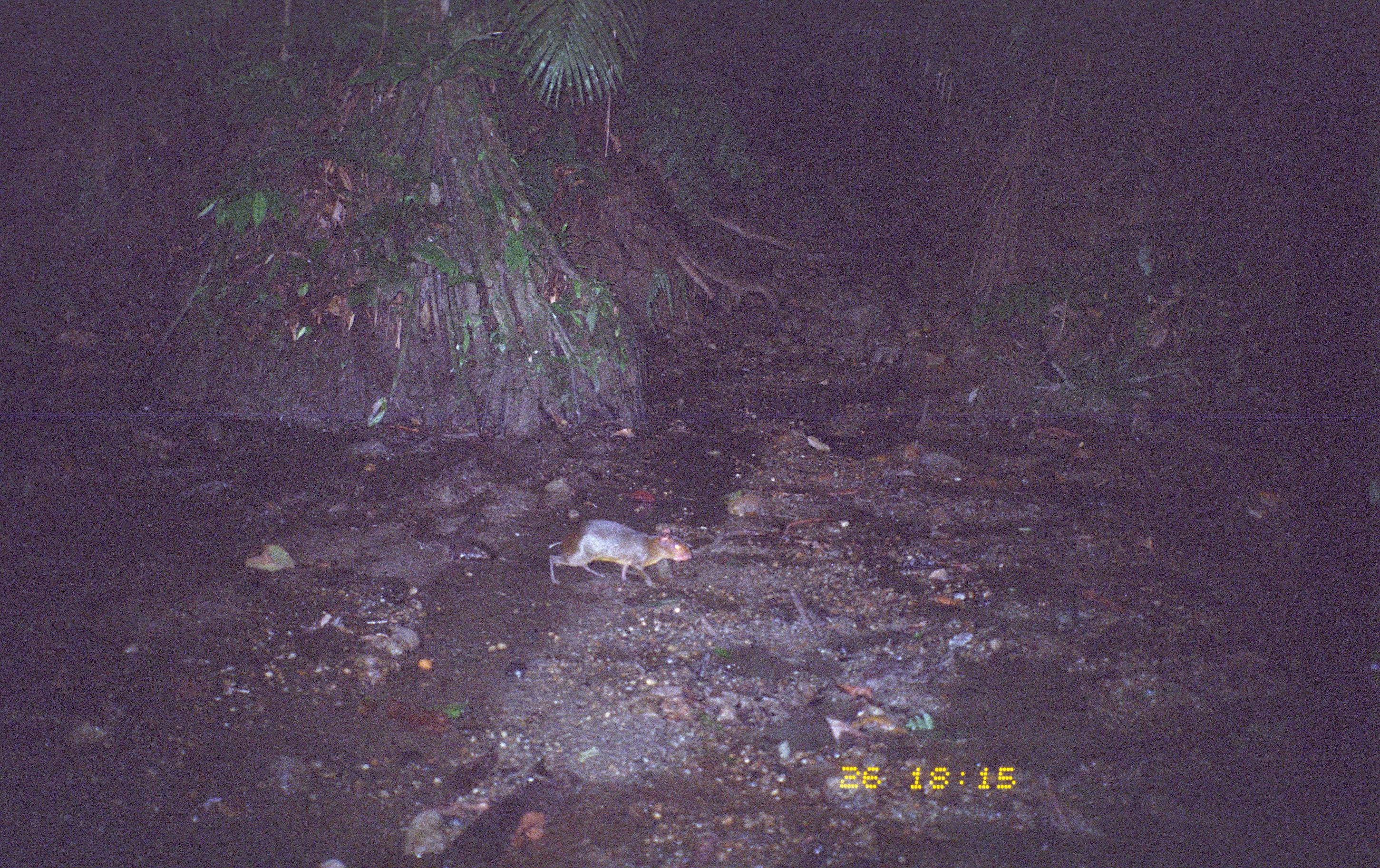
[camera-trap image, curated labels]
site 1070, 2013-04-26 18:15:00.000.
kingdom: Animalia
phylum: Chordata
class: Mammalia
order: Rodentia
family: Dasyproctidae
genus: Myoprocta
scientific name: Myoprocta pratti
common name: green acouchi